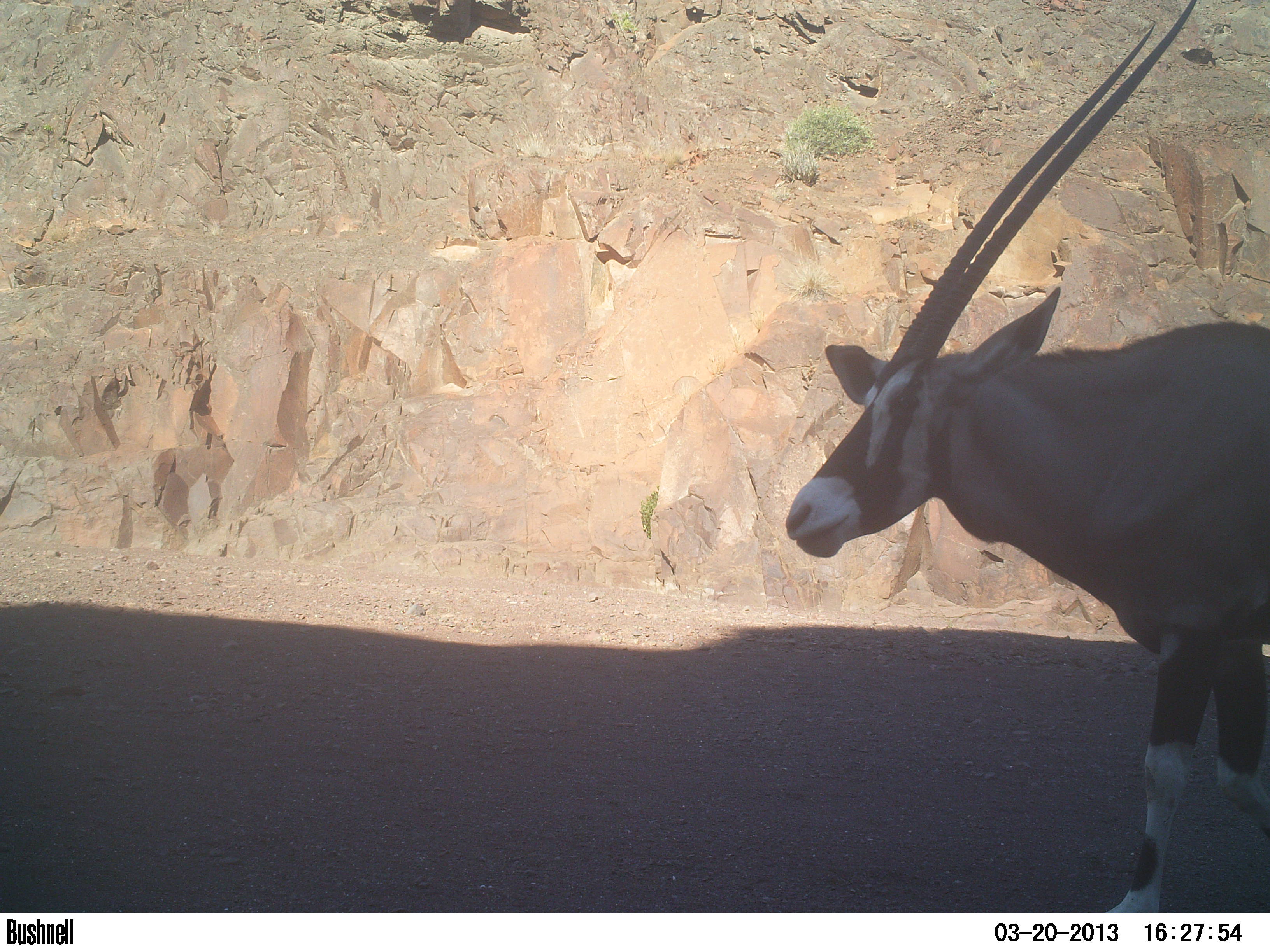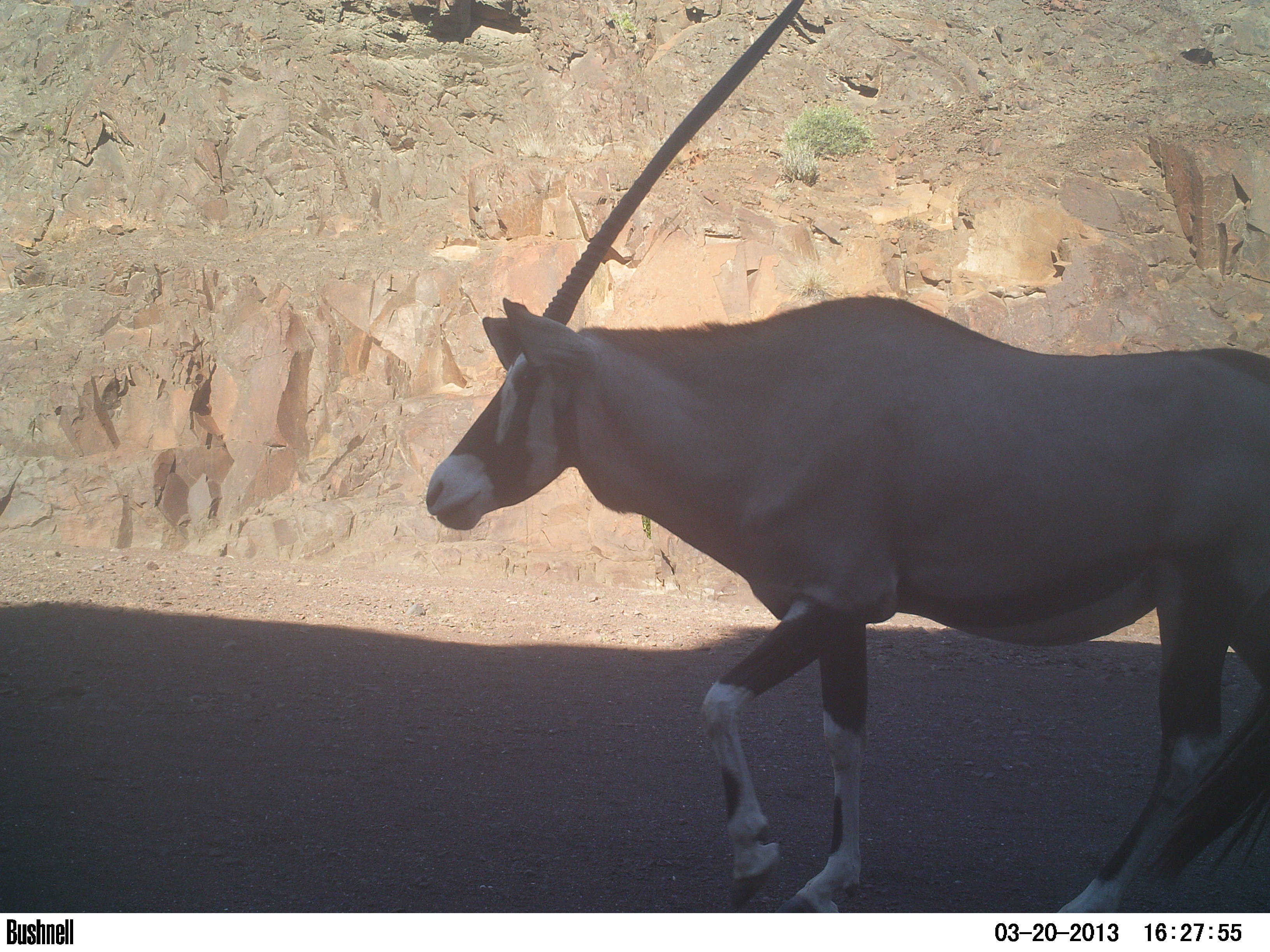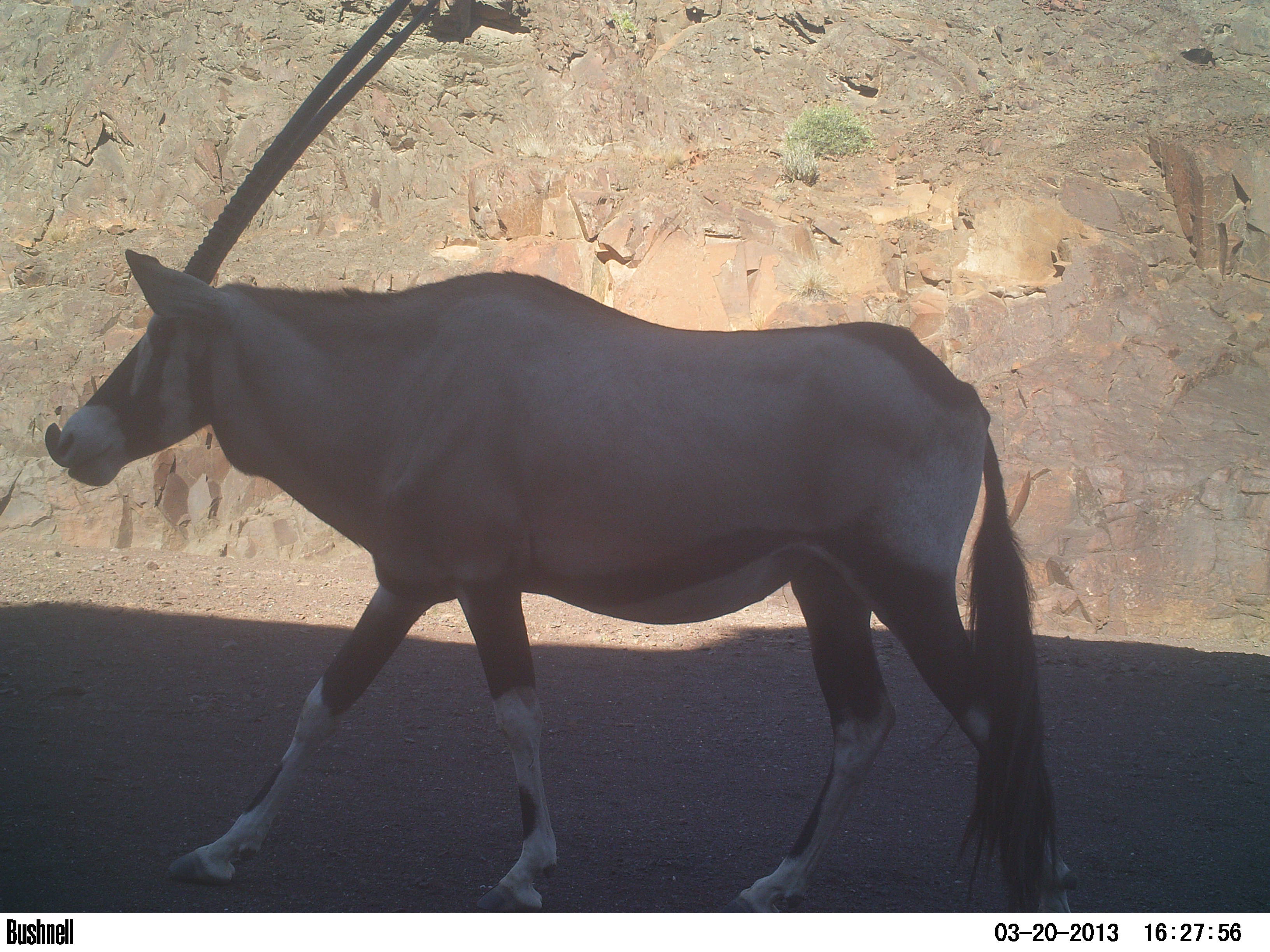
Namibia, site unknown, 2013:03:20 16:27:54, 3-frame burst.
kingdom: Animalia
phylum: Chordata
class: Mammalia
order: Artiodactyla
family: Bovidae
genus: Oryx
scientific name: Oryx gazella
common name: gemsbok